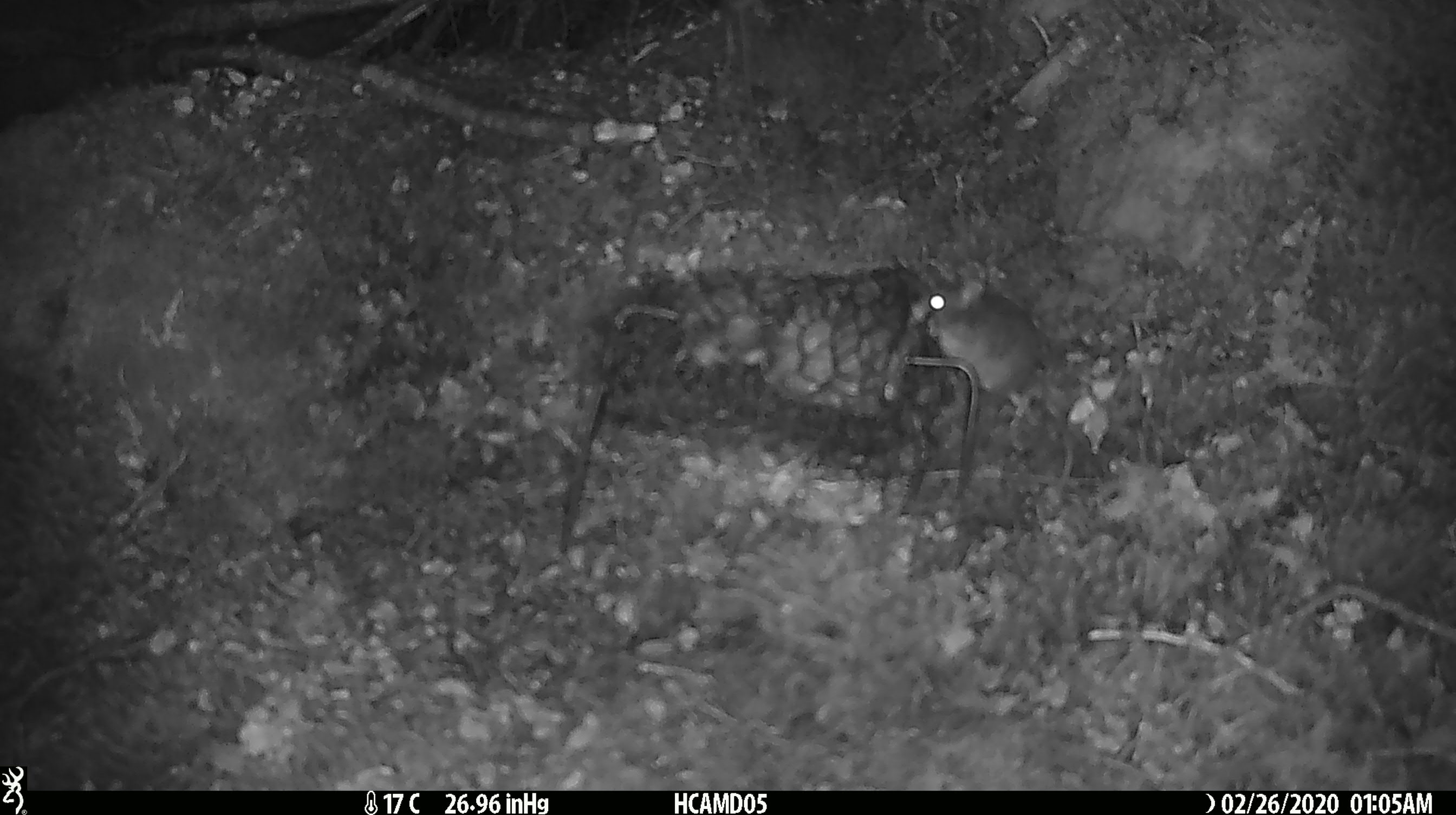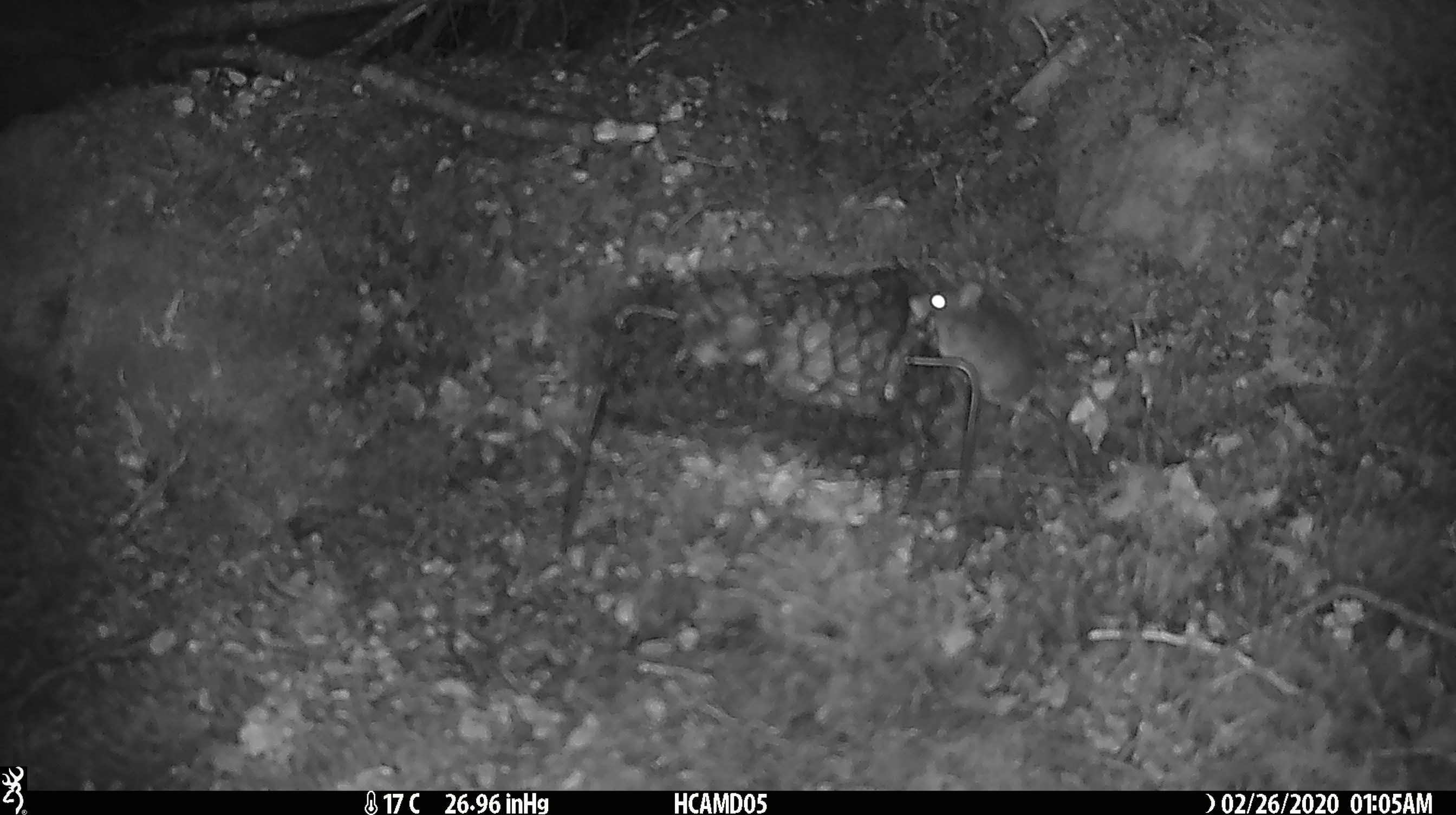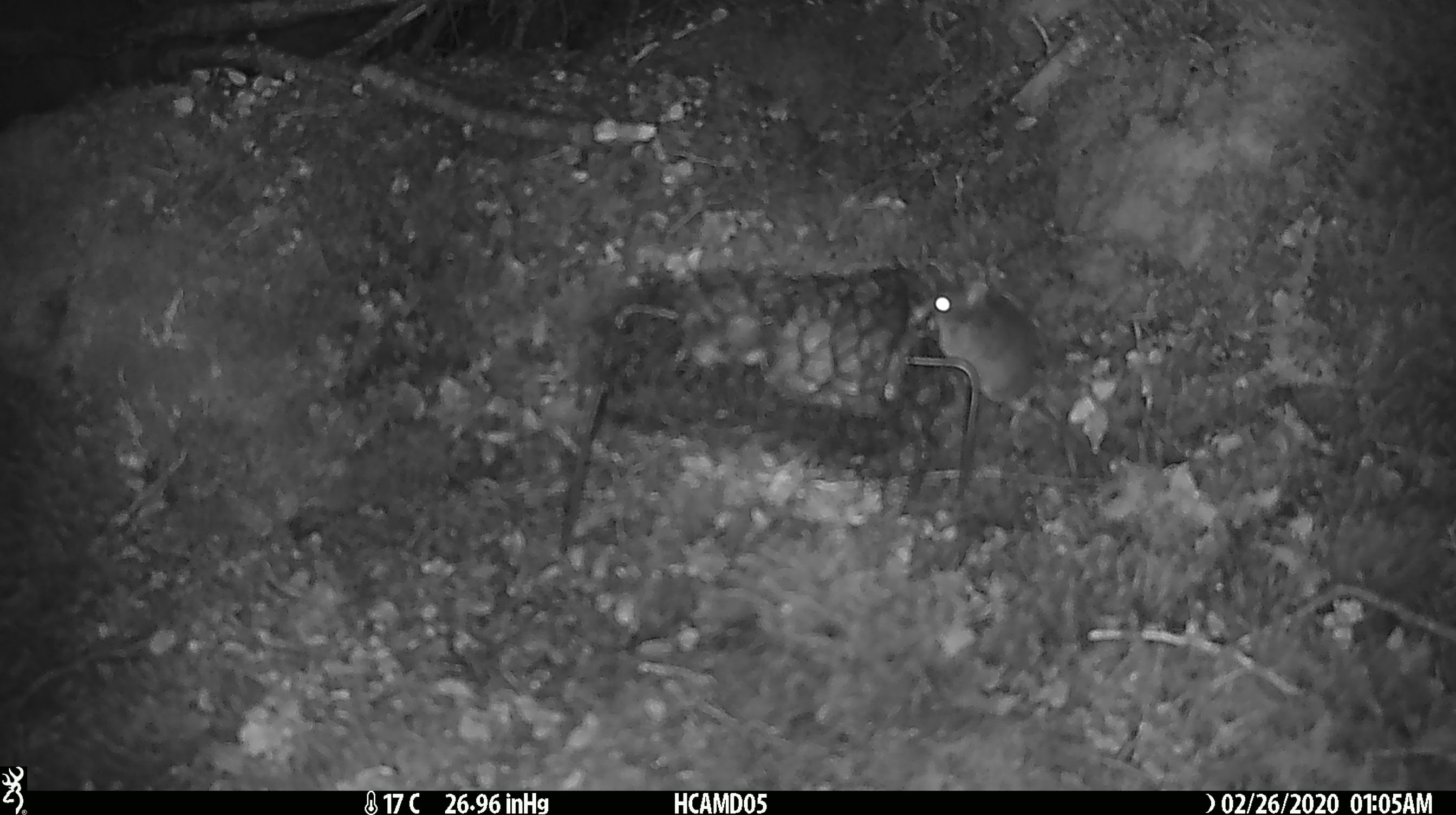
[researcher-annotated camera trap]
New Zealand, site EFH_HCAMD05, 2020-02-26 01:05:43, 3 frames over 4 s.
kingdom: Animalia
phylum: Chordata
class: Mammalia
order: Rodentia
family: Muridae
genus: Mus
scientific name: Mus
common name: mouse